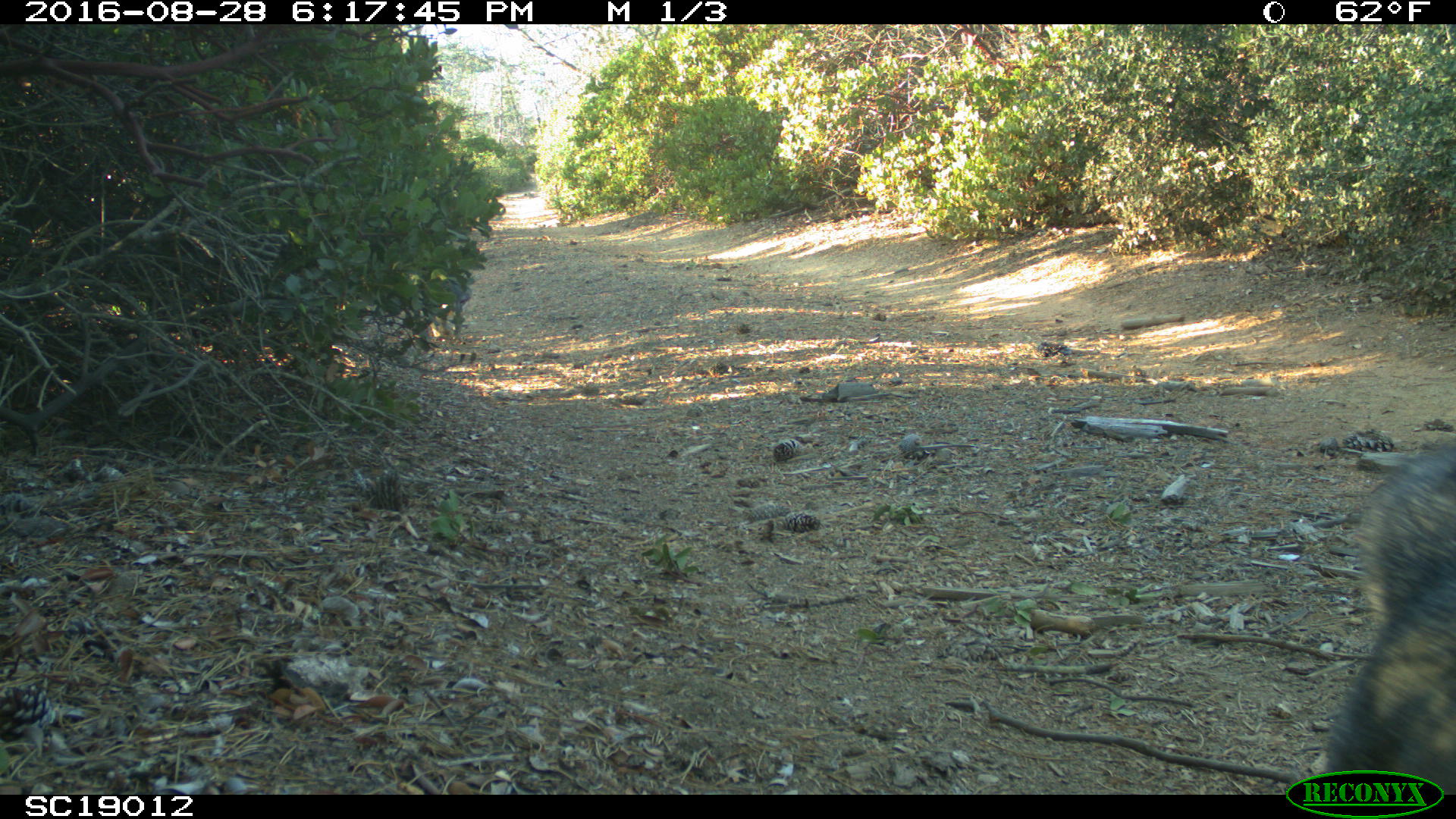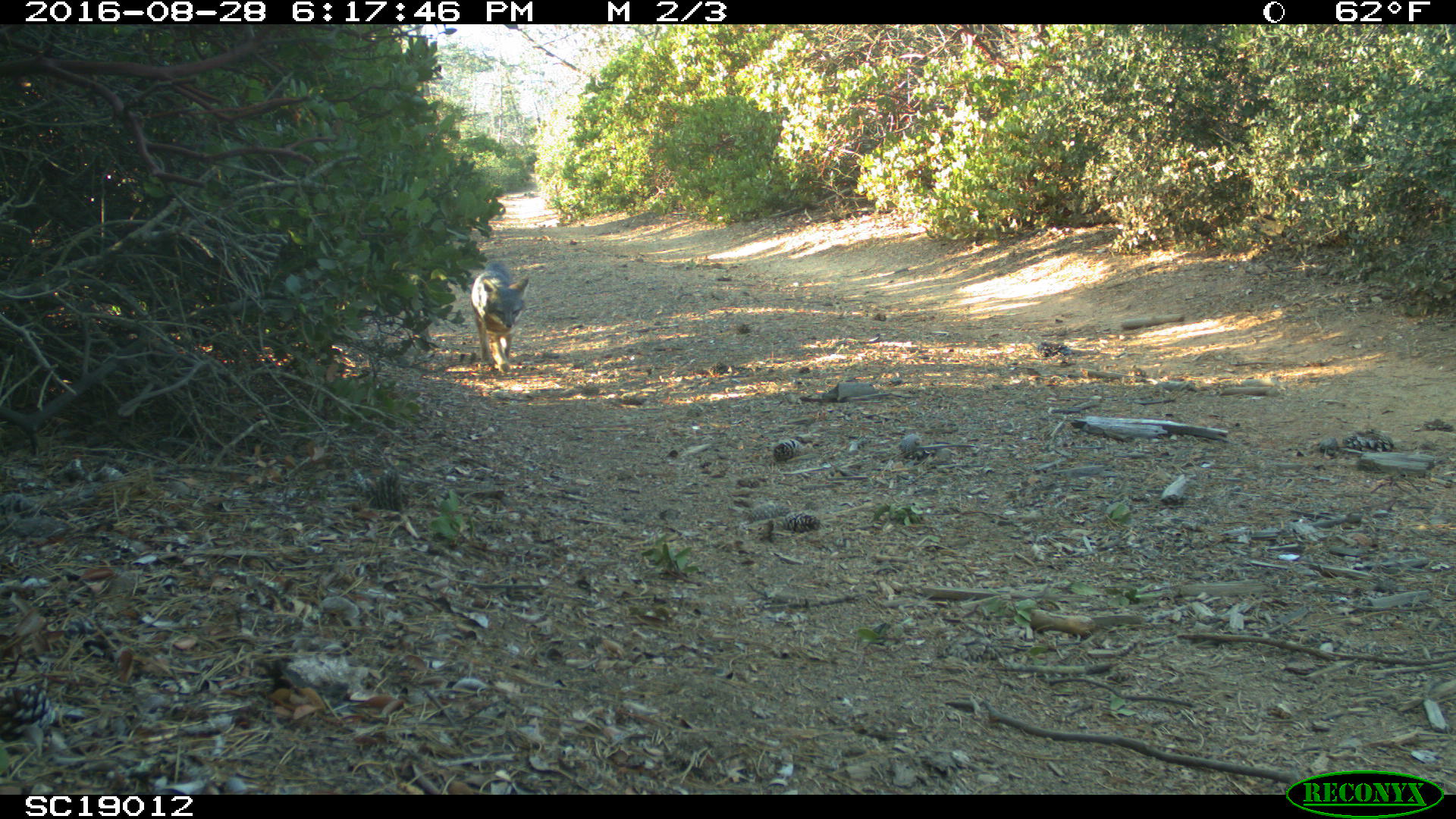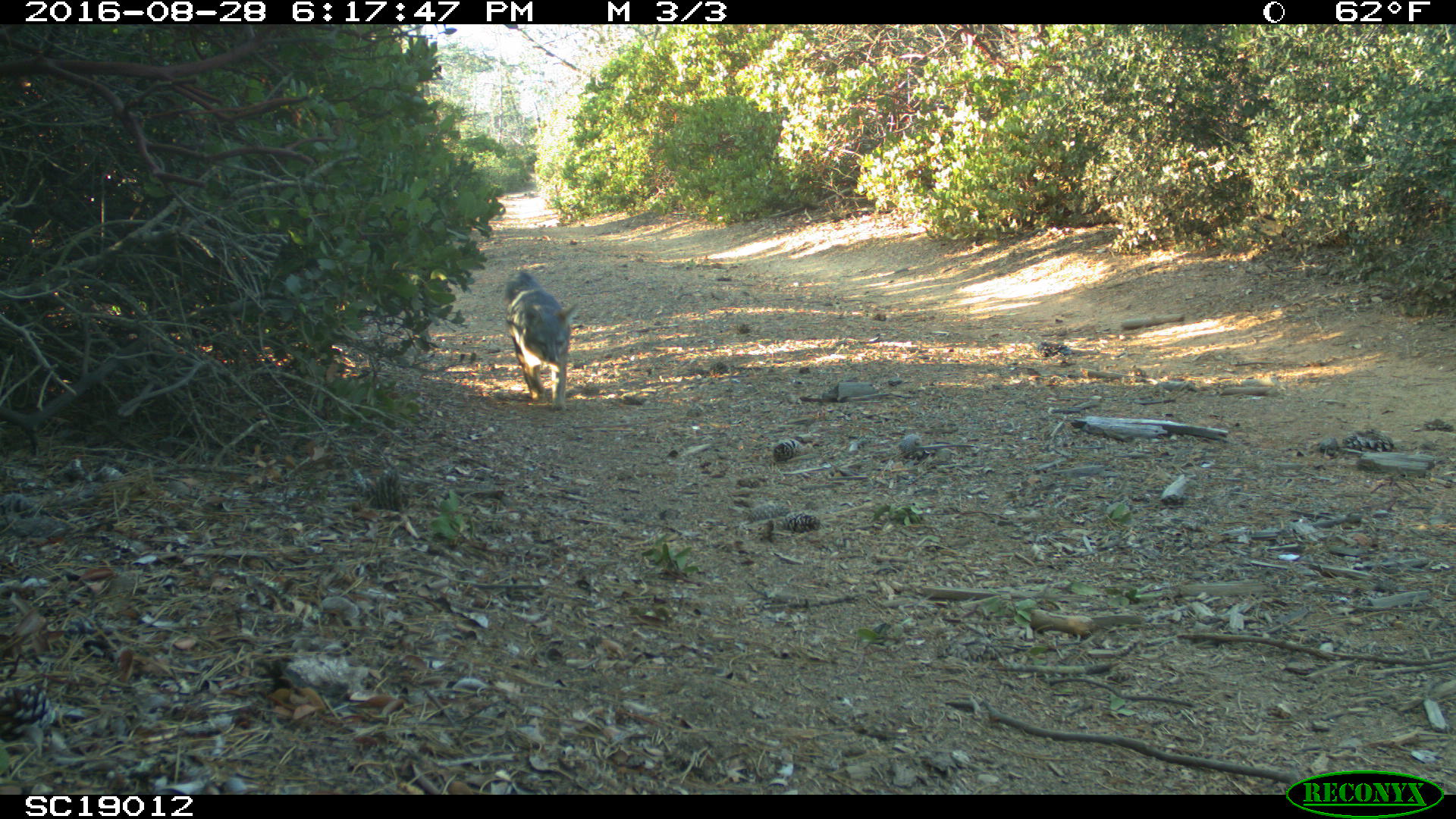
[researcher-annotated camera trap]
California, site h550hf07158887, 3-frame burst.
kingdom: Animalia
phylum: Chordata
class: Mammalia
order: Carnivora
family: Canidae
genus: Urocyon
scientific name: Urocyon littoralis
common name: island fox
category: fox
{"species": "fox (island fox) (Urocyon littoralis)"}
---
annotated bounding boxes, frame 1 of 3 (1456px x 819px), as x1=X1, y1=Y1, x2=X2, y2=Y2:
fox: x1=1303, y1=438, x2=1455, y2=792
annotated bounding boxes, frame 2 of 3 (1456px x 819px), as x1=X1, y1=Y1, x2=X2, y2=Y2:
fox: x1=469, y1=259, x2=529, y2=372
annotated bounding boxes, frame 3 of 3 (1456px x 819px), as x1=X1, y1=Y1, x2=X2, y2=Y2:
fox: x1=501, y1=268, x2=579, y2=413